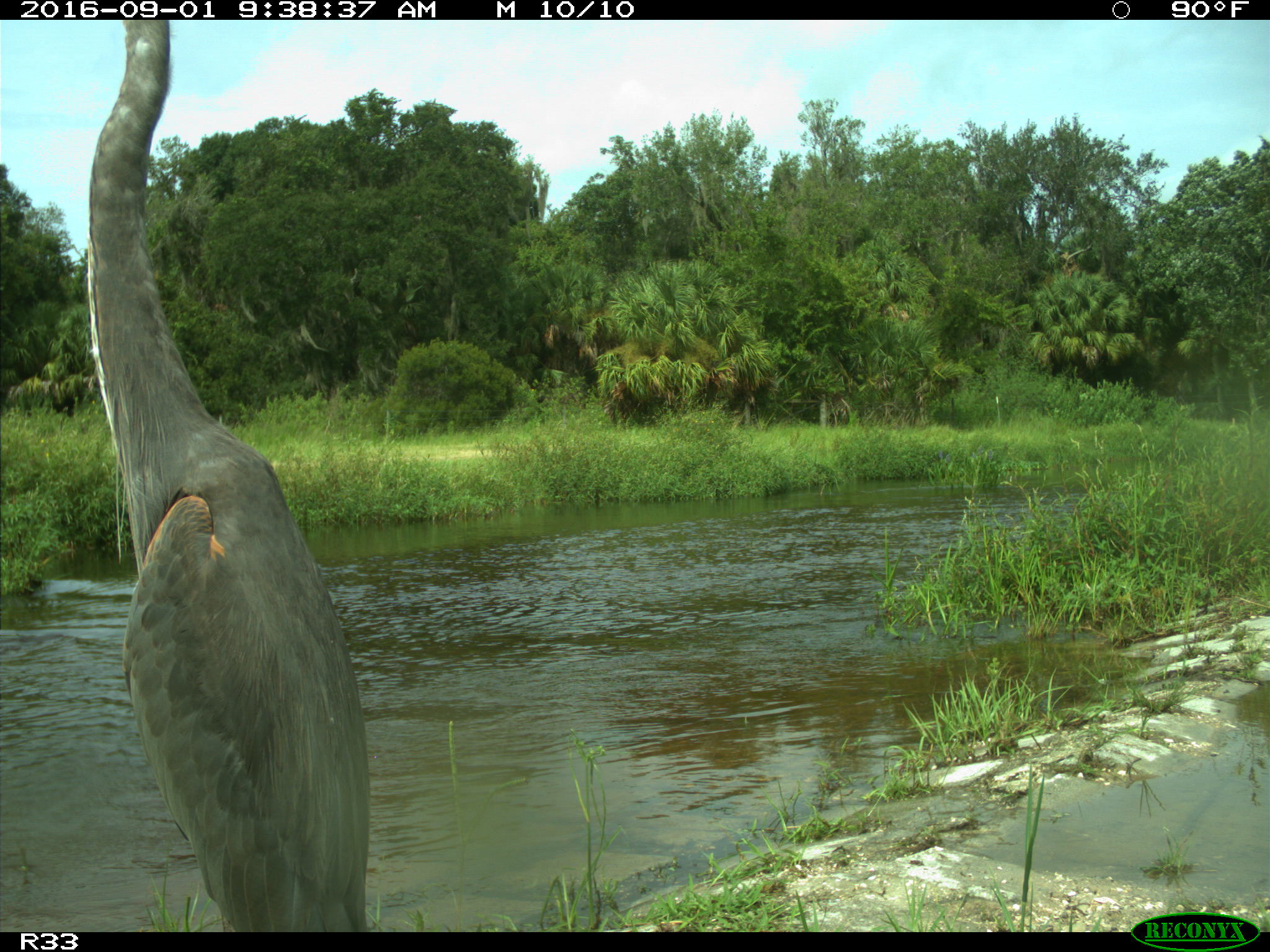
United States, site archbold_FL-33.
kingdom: Animalia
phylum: Chordata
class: Aves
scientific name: Aves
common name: birds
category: unidentified bird